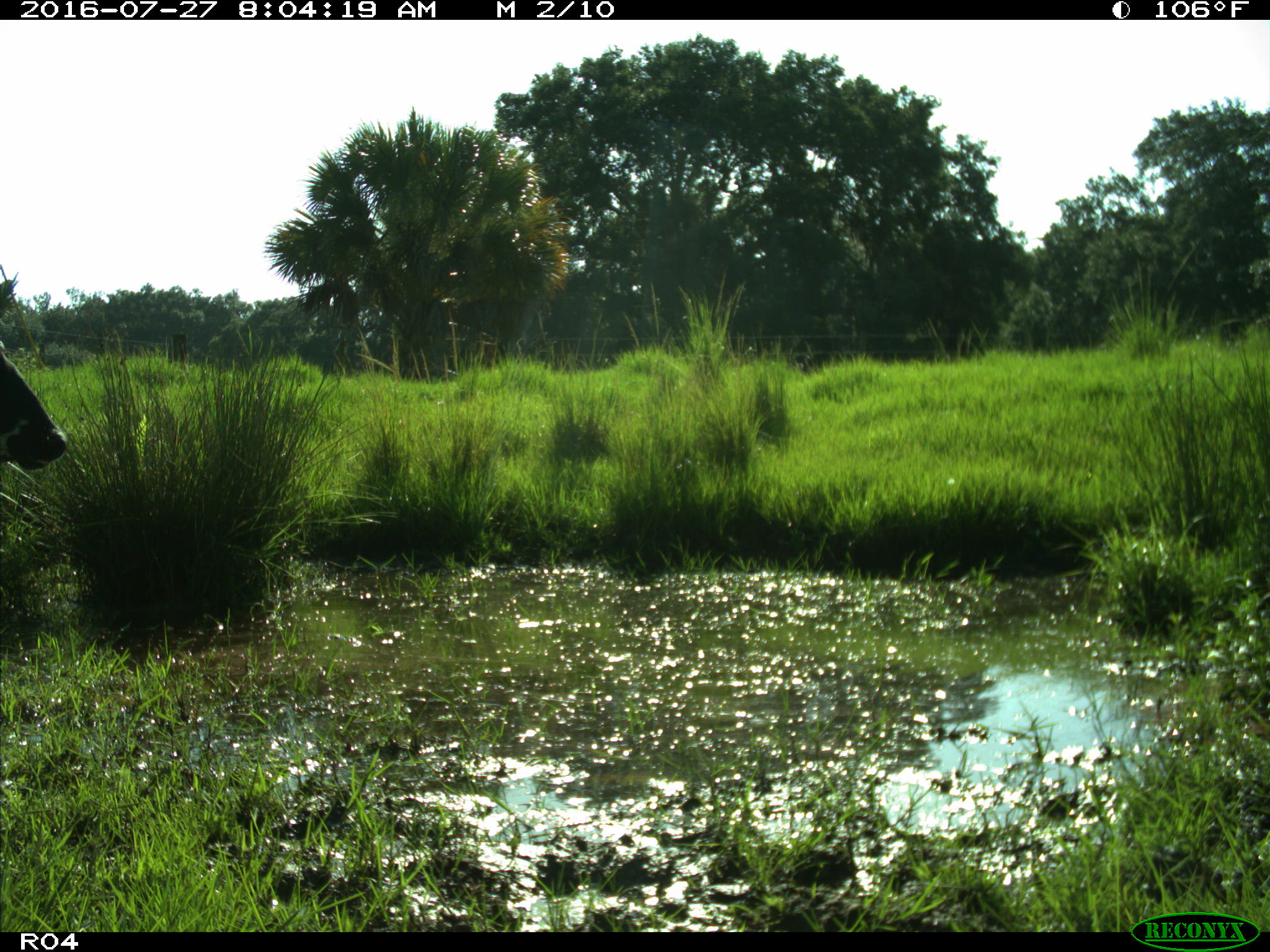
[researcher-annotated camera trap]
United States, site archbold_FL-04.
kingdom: Animalia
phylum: Chordata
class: Mammalia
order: Artiodactyla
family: Bovidae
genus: Bos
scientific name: Bos taurus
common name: domestic cow